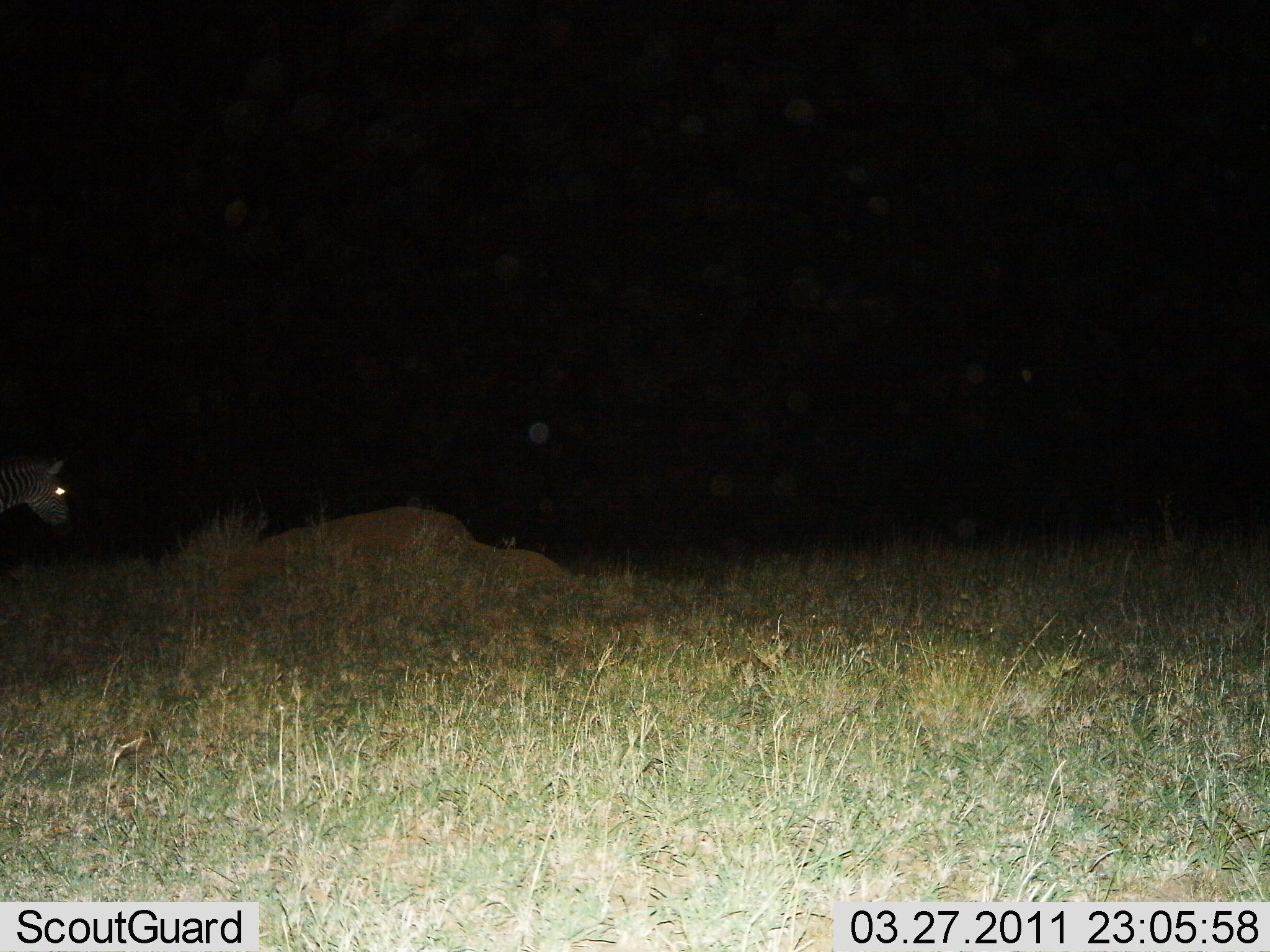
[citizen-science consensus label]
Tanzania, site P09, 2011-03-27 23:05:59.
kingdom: Animalia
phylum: Chordata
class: Mammalia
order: Perissodactyla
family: Equidae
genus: Equus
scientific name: Equus quagga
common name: plains zebra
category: zebra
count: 1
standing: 70%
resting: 0%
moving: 40%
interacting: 0%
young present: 0%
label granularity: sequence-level